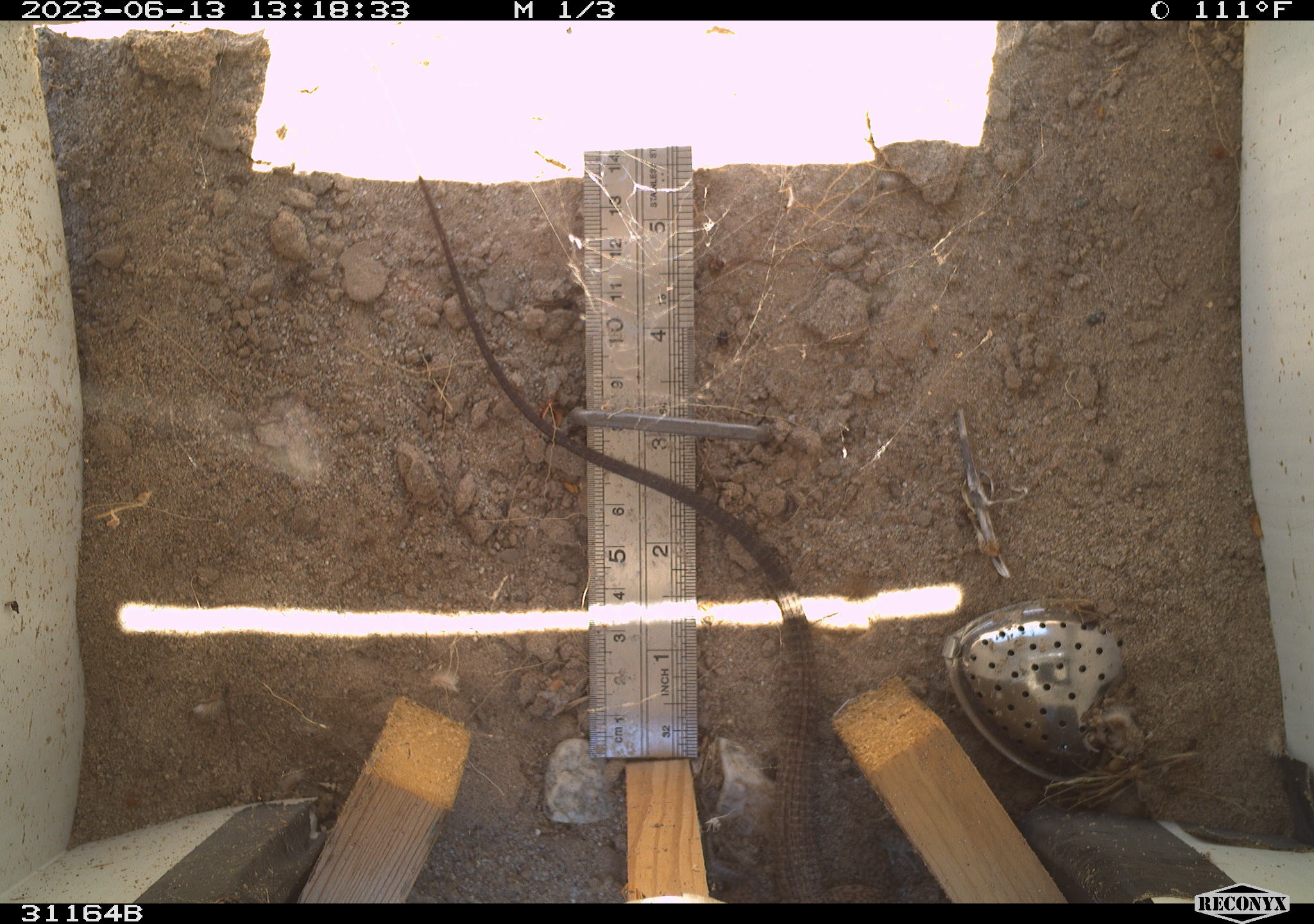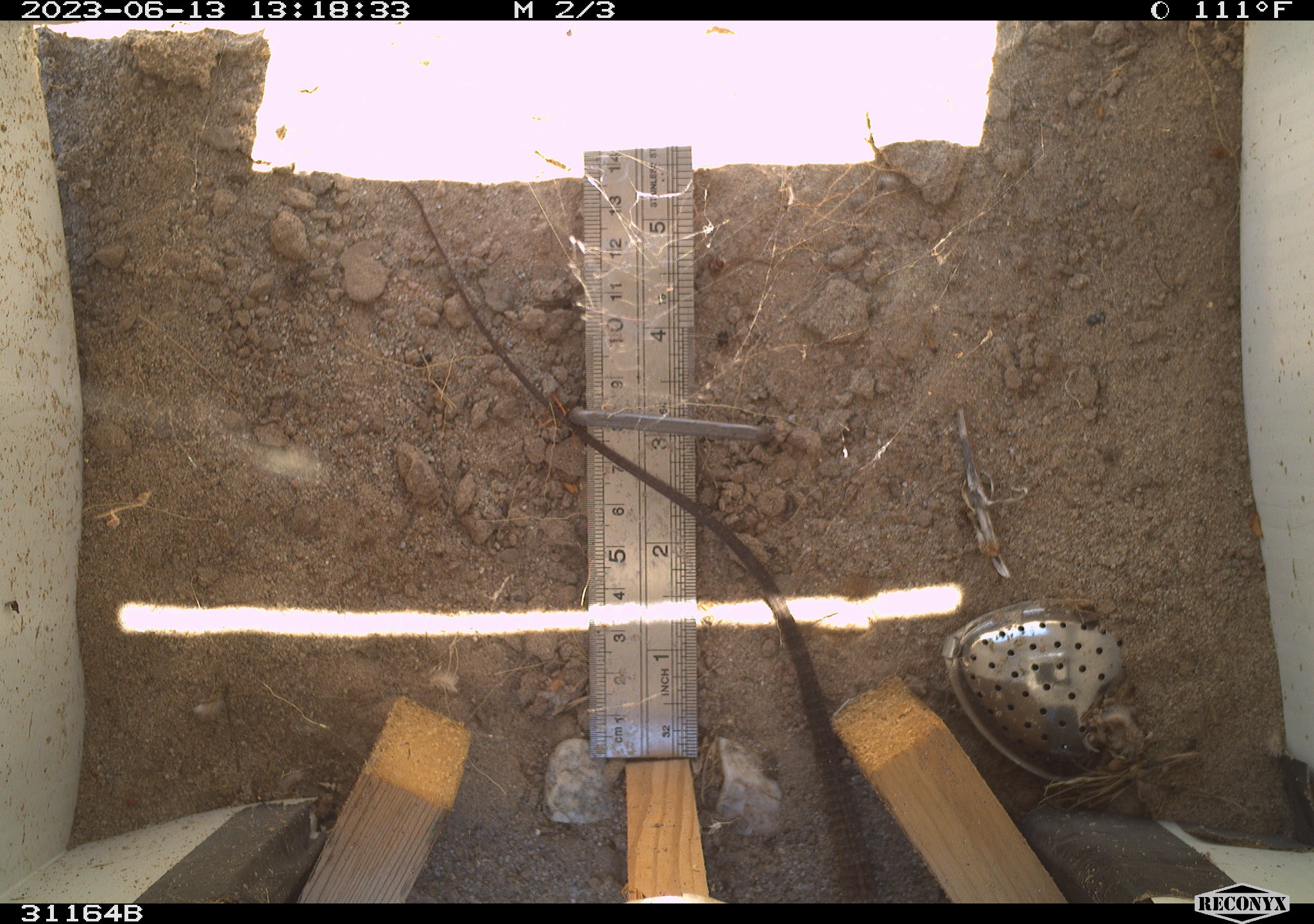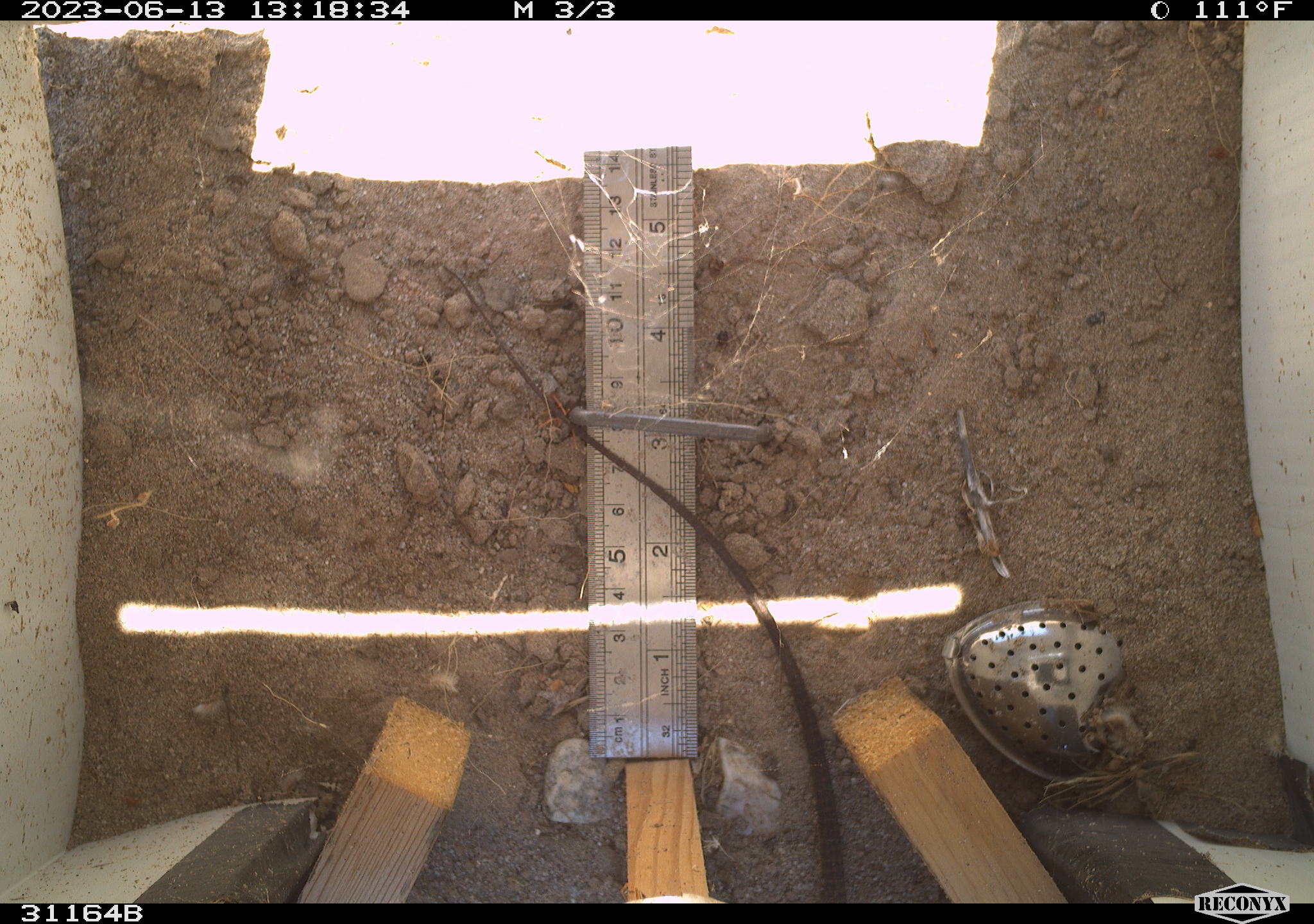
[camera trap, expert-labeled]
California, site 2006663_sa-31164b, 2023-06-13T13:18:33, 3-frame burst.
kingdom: Animalia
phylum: Chordata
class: Reptilia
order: Squamata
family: Teiidae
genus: Aspidoscelis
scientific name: Aspidoscelis tigris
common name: western whiptail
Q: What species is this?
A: Western whiptail (Aspidoscelis tigris).